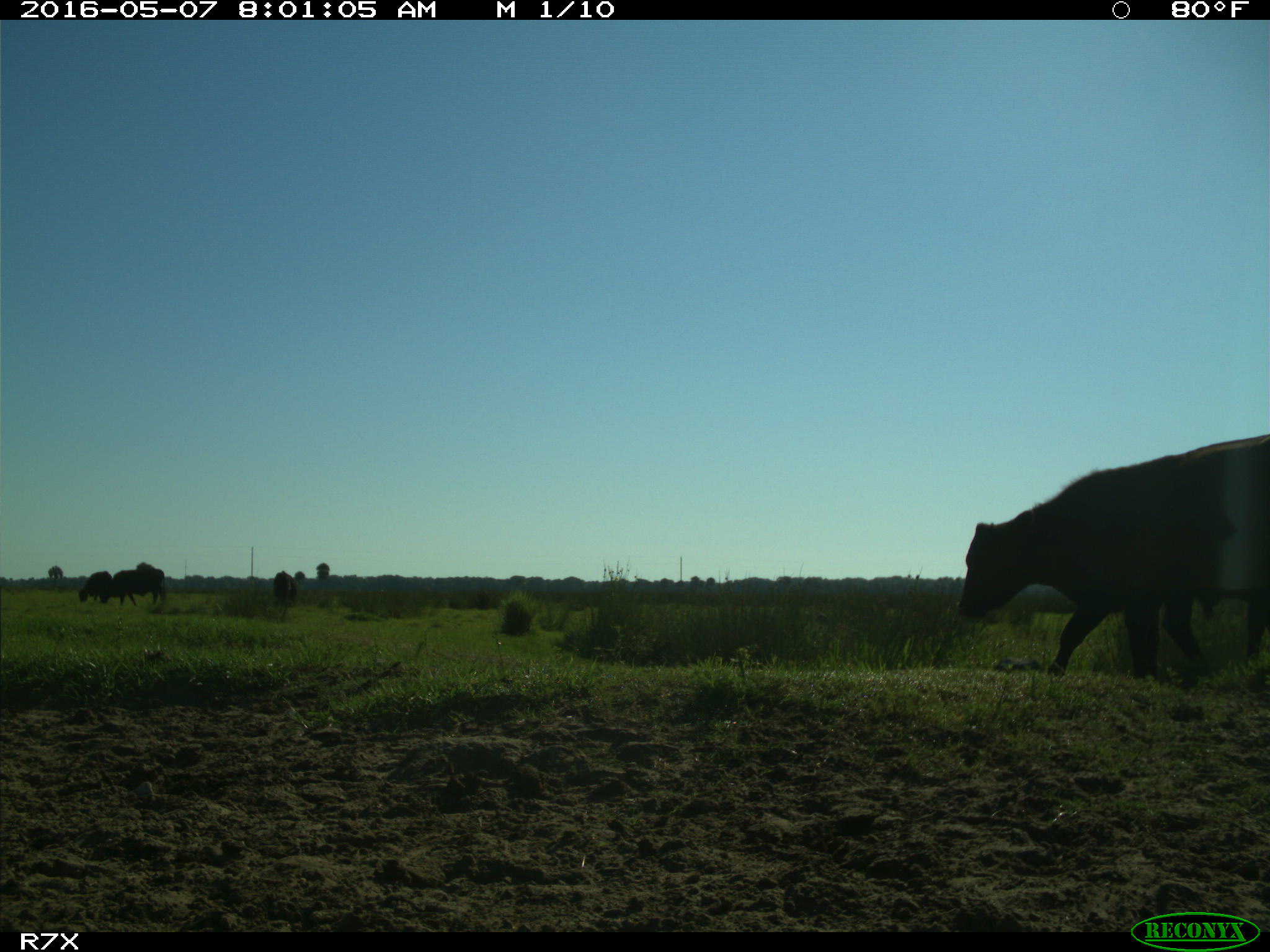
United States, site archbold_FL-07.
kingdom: Animalia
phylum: Chordata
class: Mammalia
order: Artiodactyla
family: Bovidae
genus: Bos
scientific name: Bos taurus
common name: domestic cow